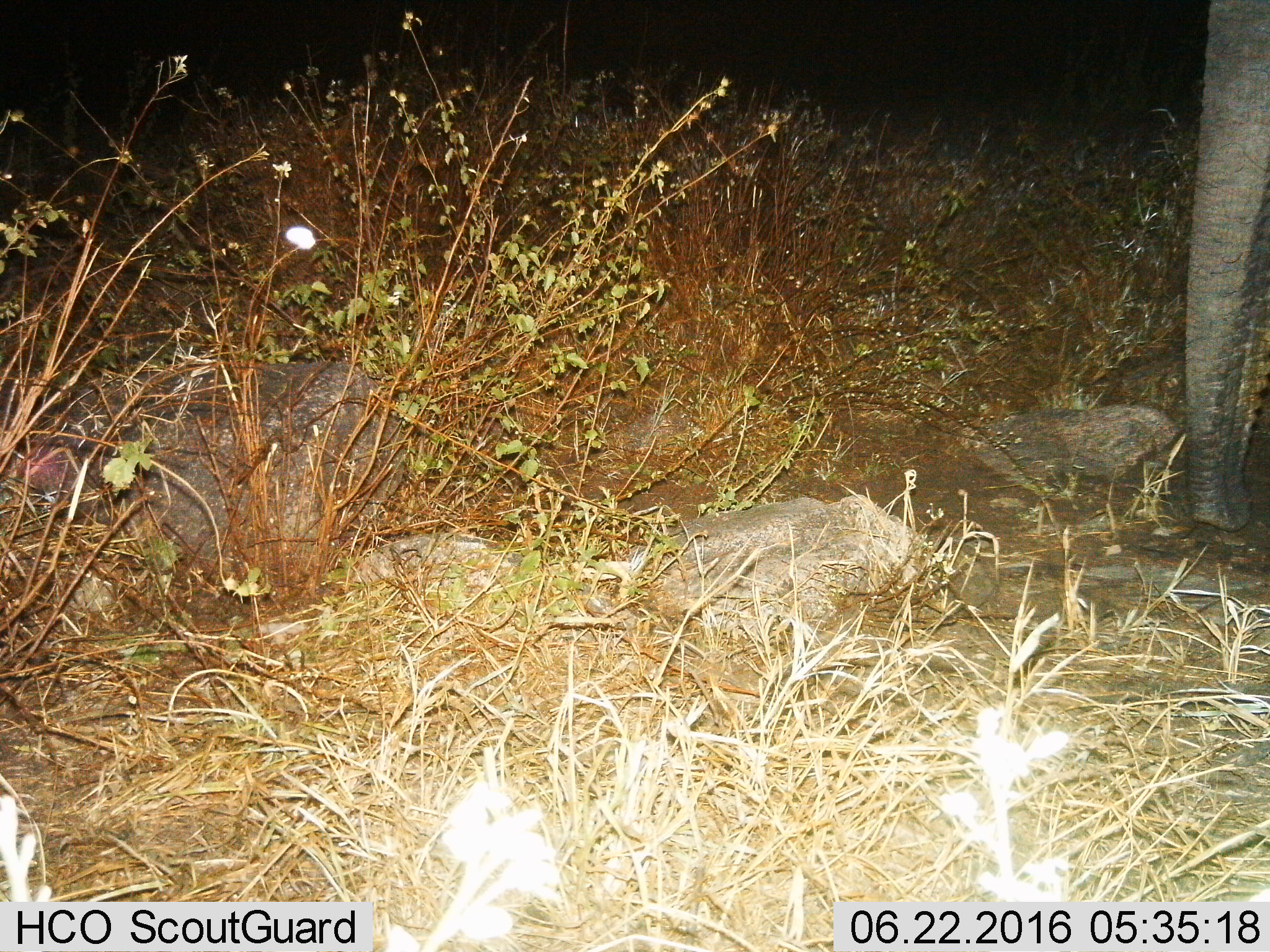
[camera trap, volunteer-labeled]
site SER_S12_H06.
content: unidentified animal